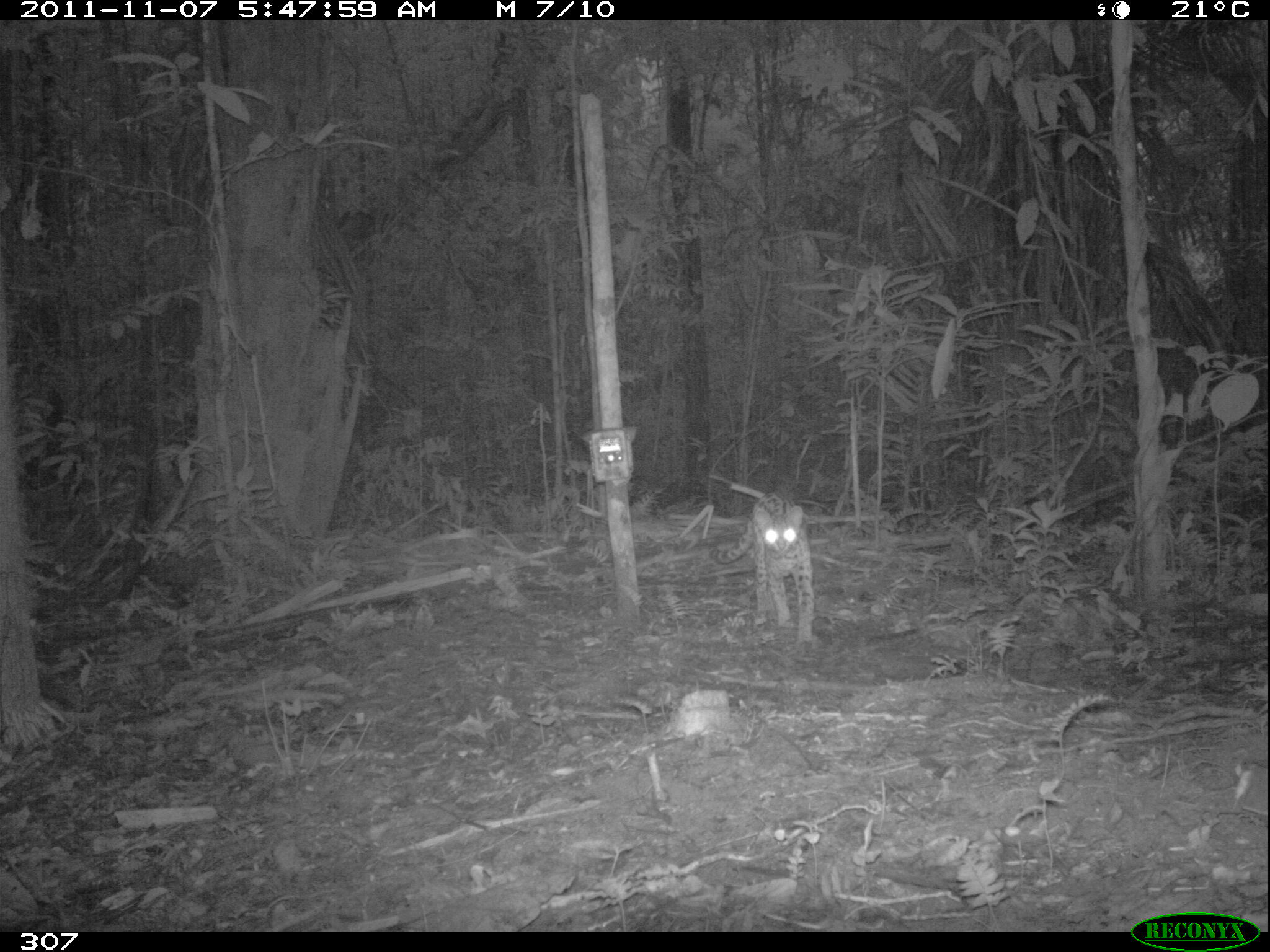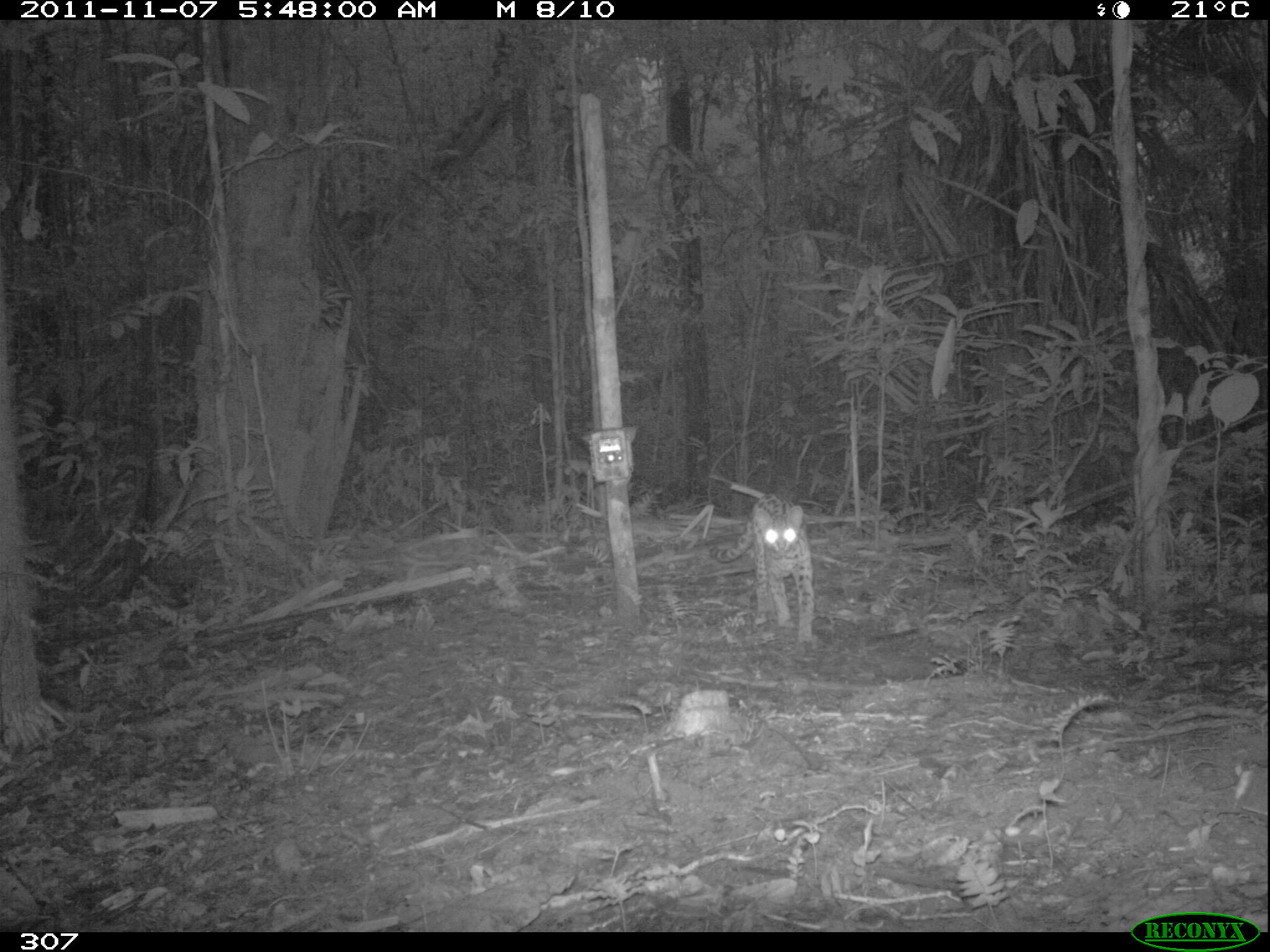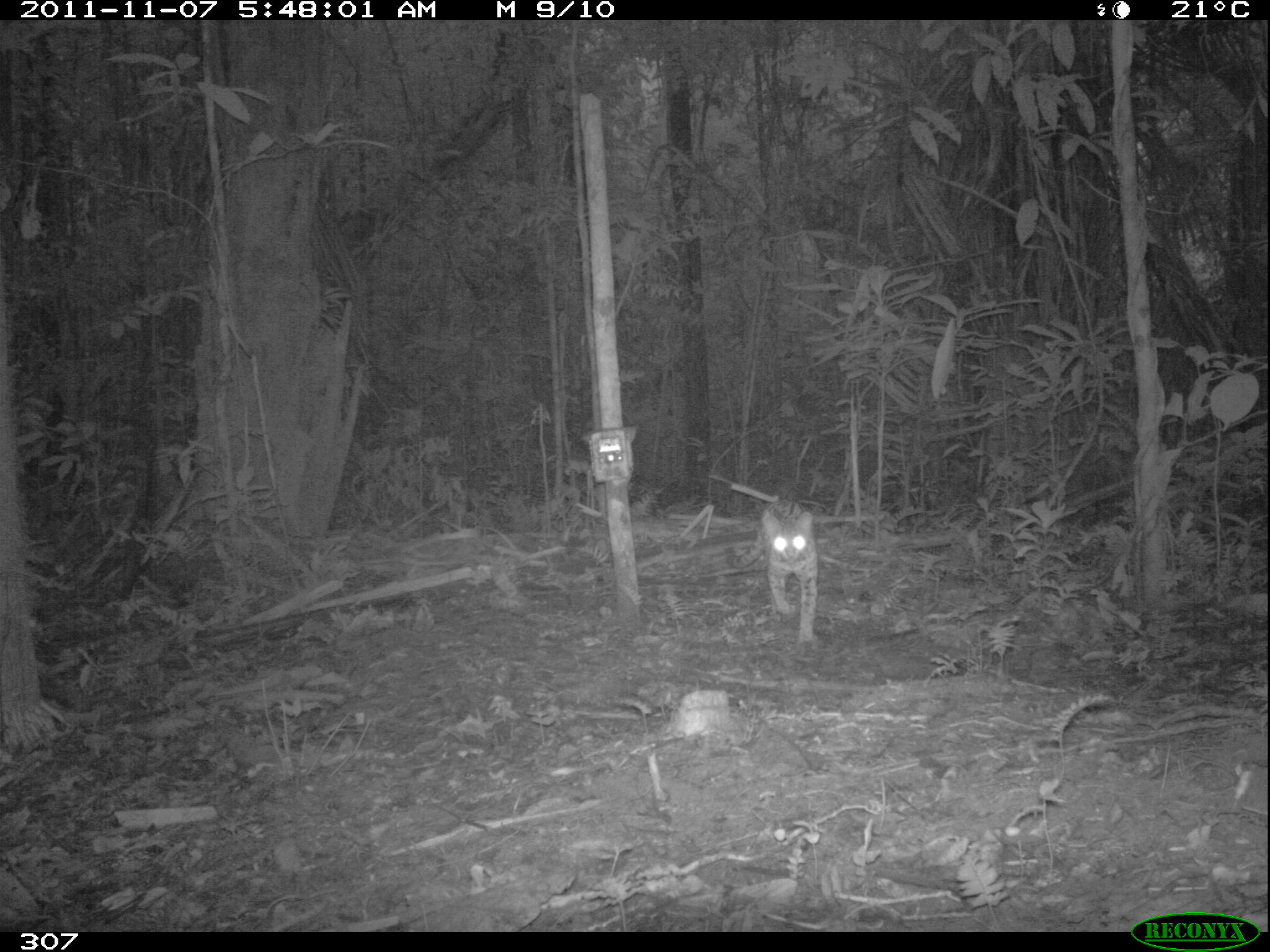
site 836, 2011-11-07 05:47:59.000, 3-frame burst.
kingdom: Animalia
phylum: Chordata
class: Mammalia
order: Carnivora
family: Felidae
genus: Leopardus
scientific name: Leopardus pardalis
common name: ocelot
Leopardus pardalis (ocelot).